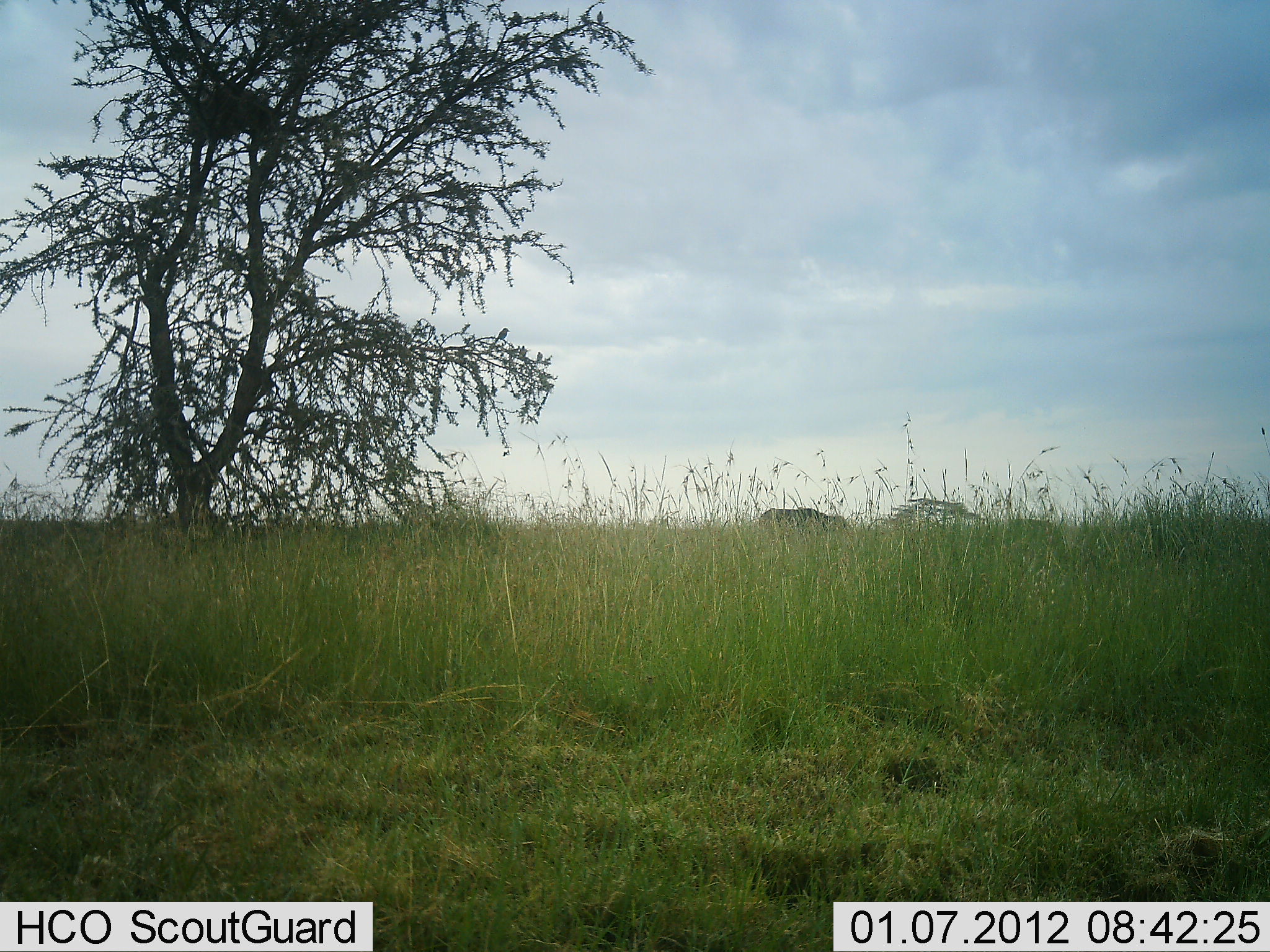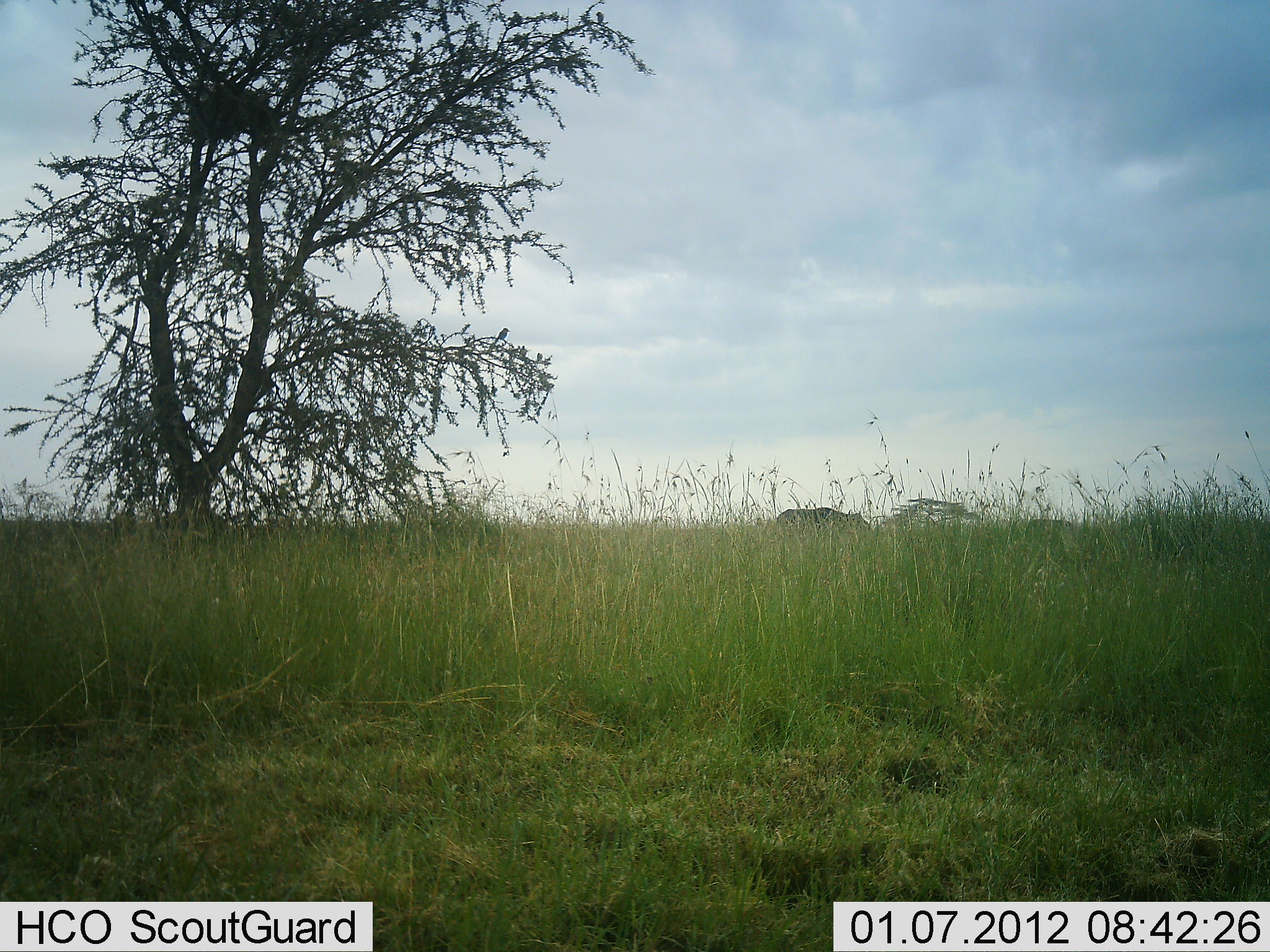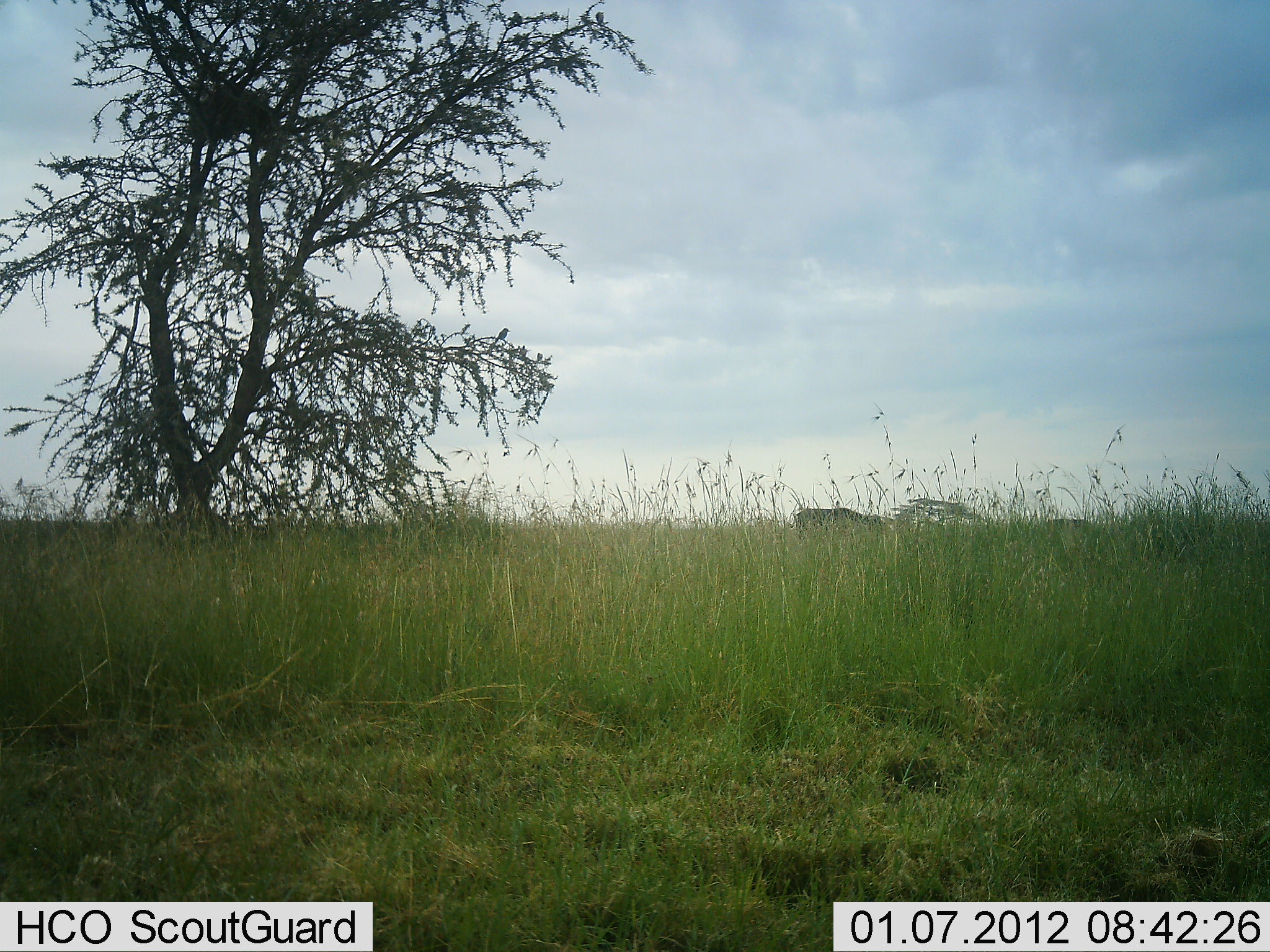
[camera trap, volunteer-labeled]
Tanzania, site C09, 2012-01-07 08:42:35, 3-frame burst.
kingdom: Animalia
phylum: Chordata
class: Mammalia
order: Artiodactyla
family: Bovidae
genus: Syncerus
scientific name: Syncerus caffer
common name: cape buffalo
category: buffalo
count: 1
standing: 0%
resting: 0%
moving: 100%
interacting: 0%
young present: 0%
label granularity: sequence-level